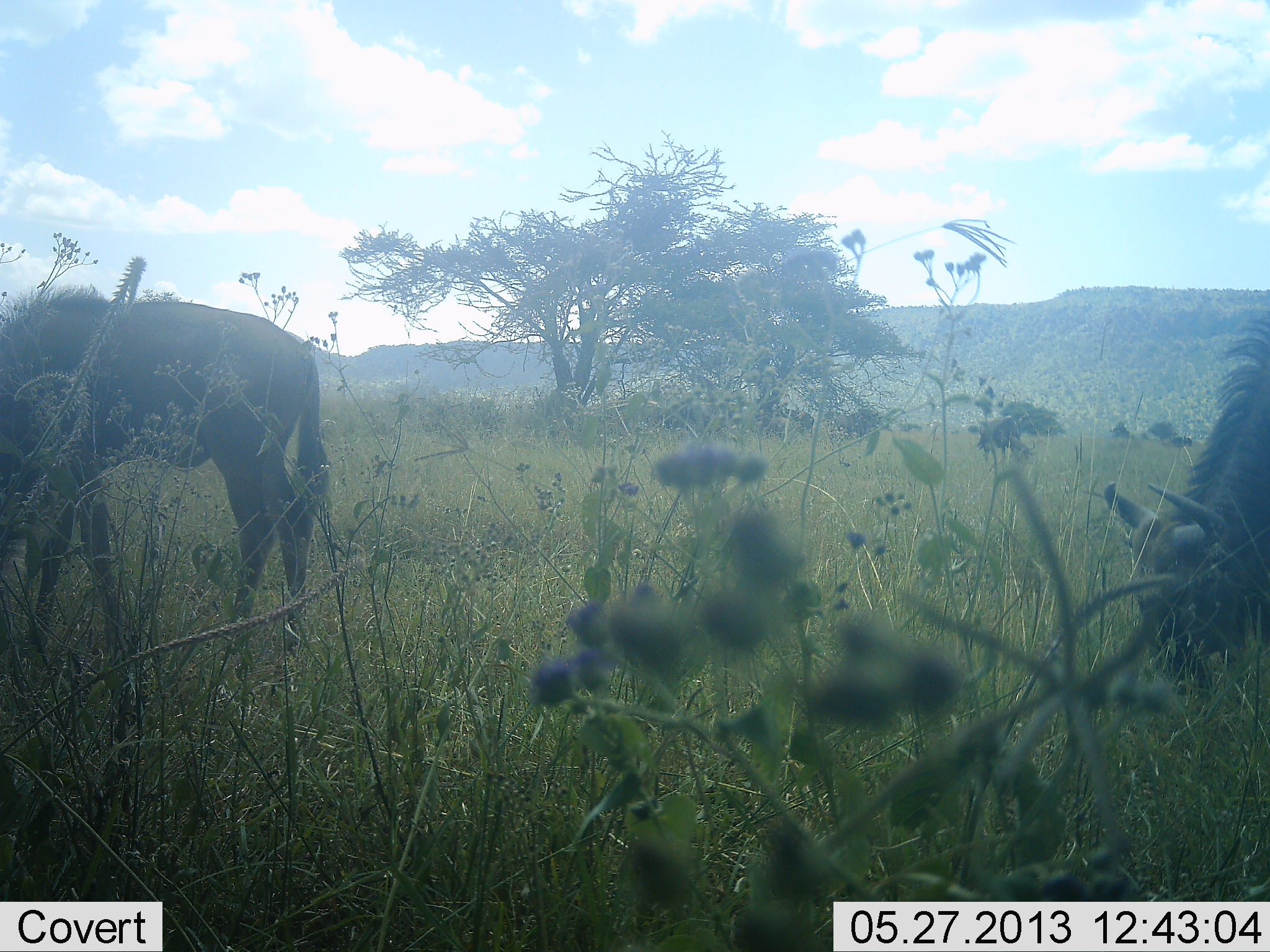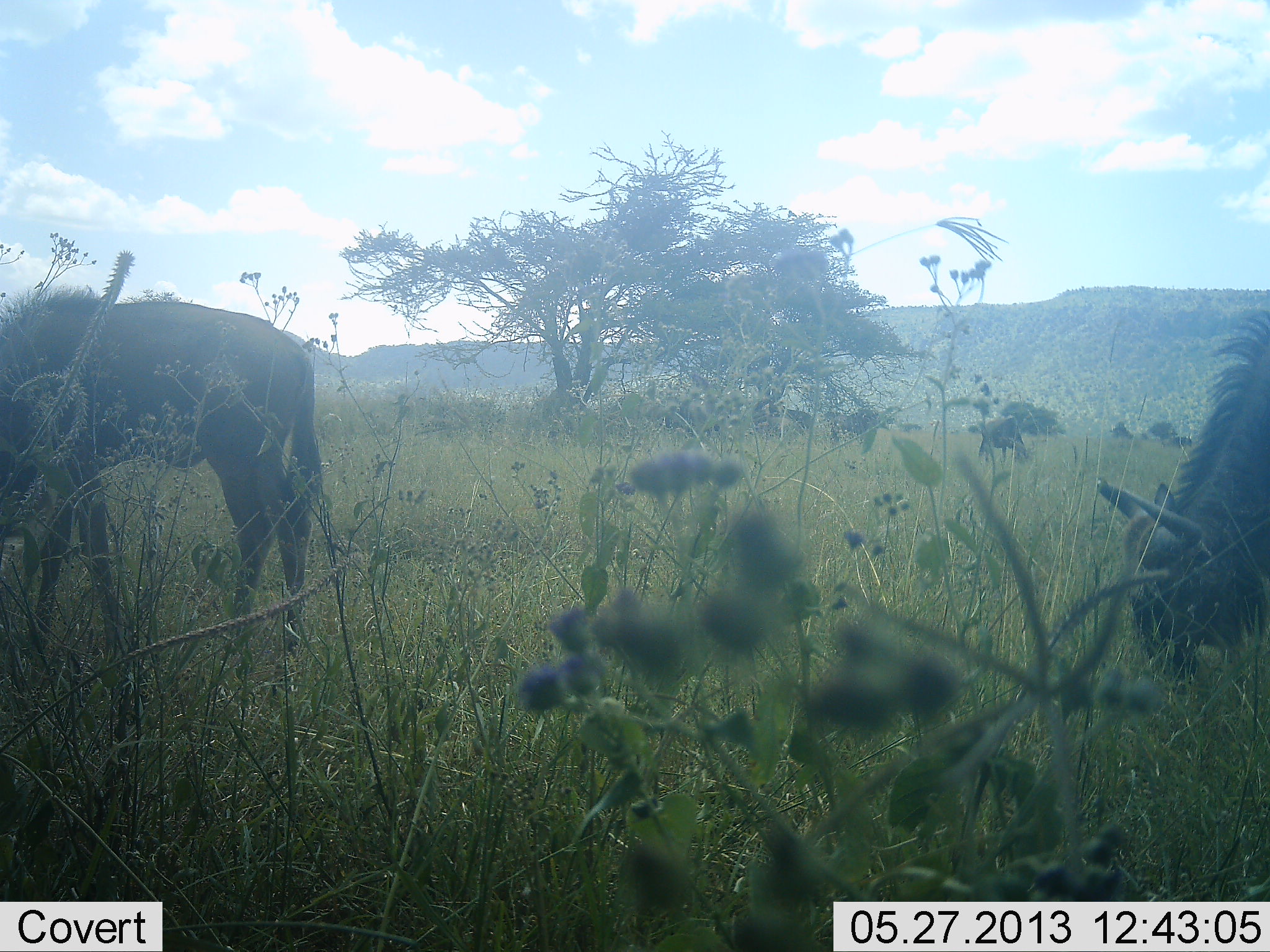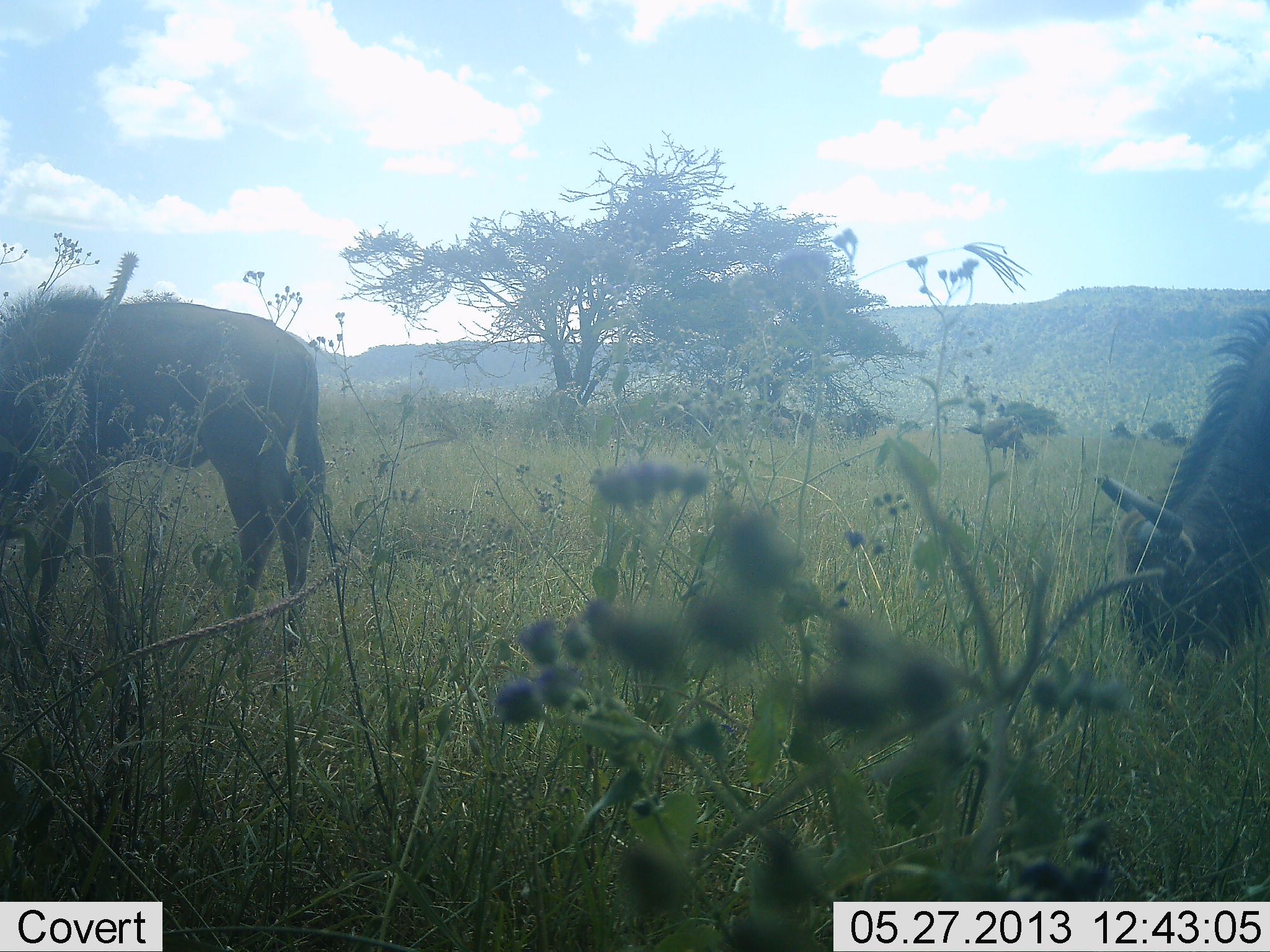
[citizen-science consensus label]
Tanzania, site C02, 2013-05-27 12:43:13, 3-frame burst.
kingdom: Animalia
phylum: Chordata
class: Mammalia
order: Artiodactyla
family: Bovidae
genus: Connochaetes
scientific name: Connochaetes taurinus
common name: blue wildebeest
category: wildebeest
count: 2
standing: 38%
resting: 0%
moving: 6%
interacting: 0%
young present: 0%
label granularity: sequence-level